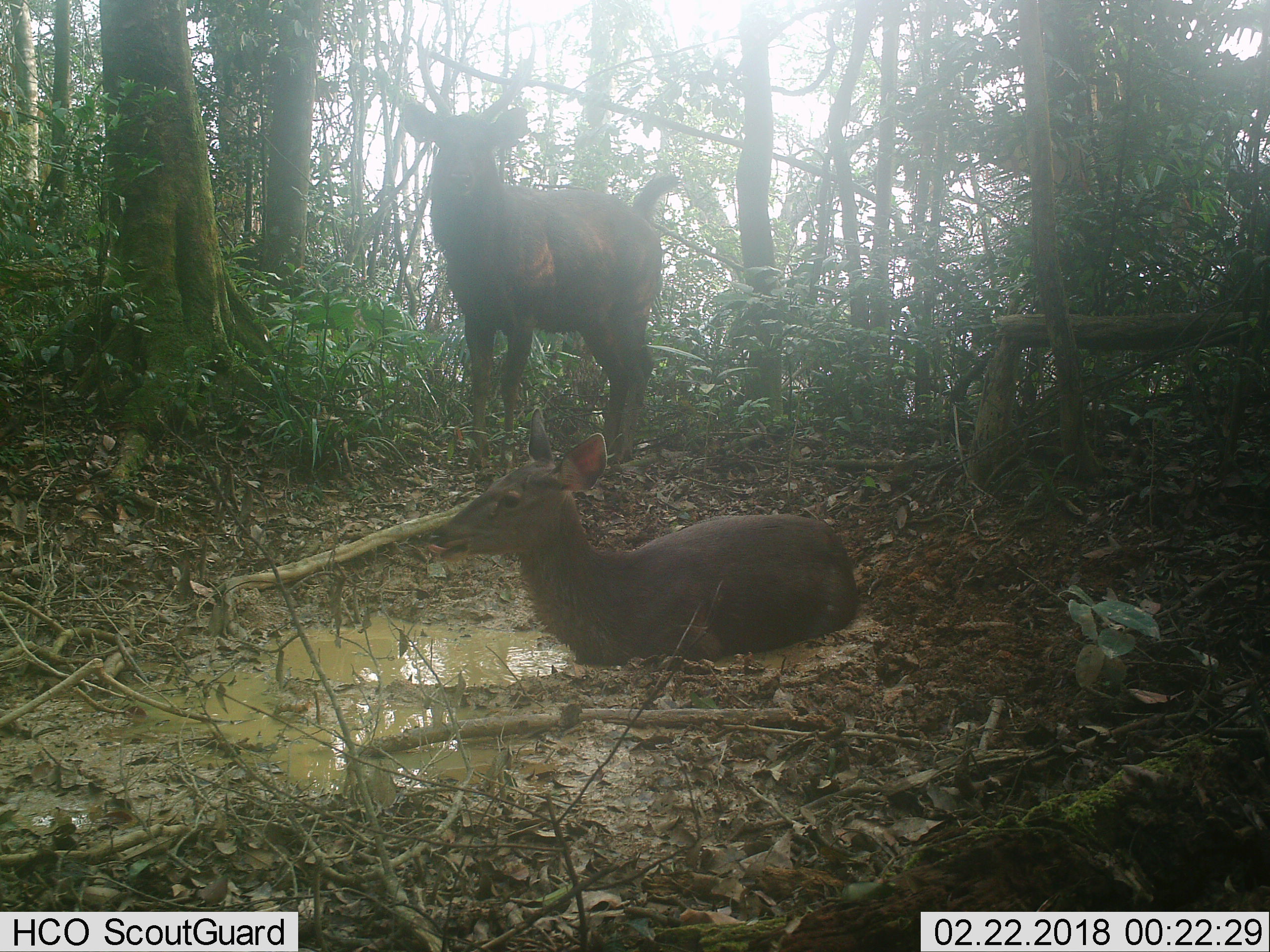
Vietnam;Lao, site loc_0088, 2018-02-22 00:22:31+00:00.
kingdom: Animalia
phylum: Chordata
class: Mammalia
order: Artiodactyla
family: Cervidae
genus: Rusa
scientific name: Rusa unicolor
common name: sambar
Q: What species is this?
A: Sambar (Rusa unicolor).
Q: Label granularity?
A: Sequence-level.